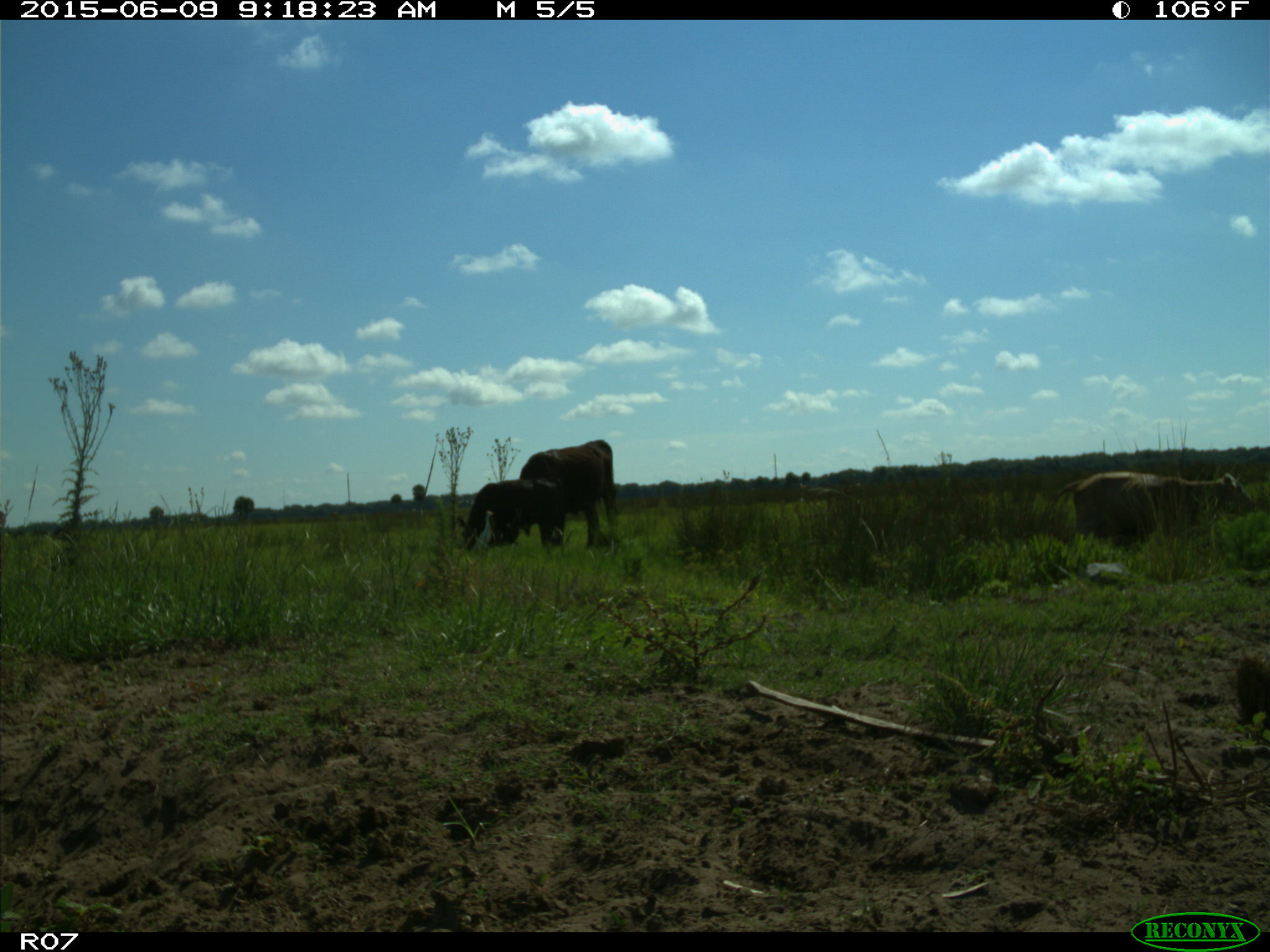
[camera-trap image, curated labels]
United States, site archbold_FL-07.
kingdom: Animalia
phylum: Chordata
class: Mammalia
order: Artiodactyla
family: Bovidae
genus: Bos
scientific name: Bos taurus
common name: domestic cow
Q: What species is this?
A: Bos taurus (domestic cow).